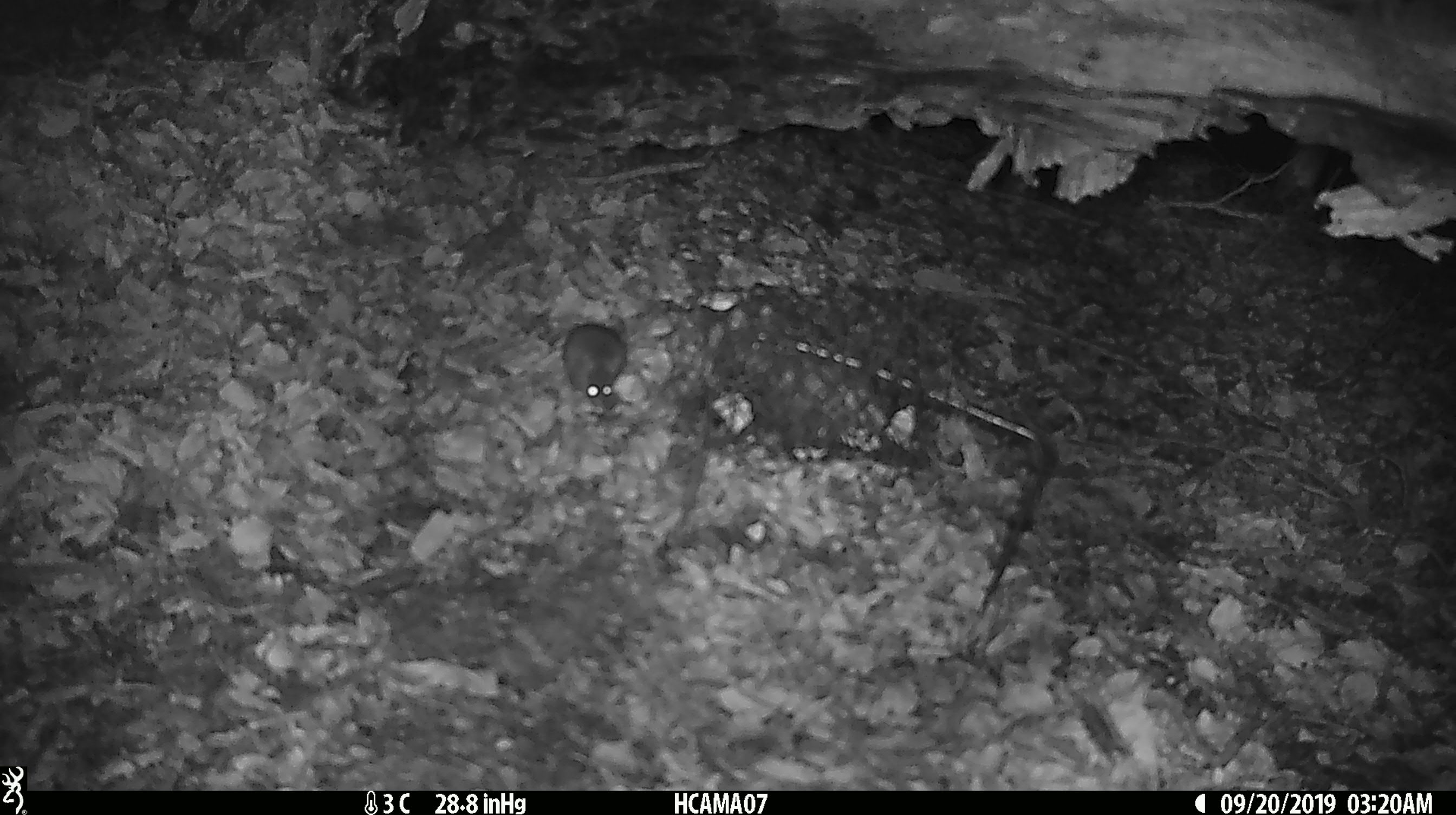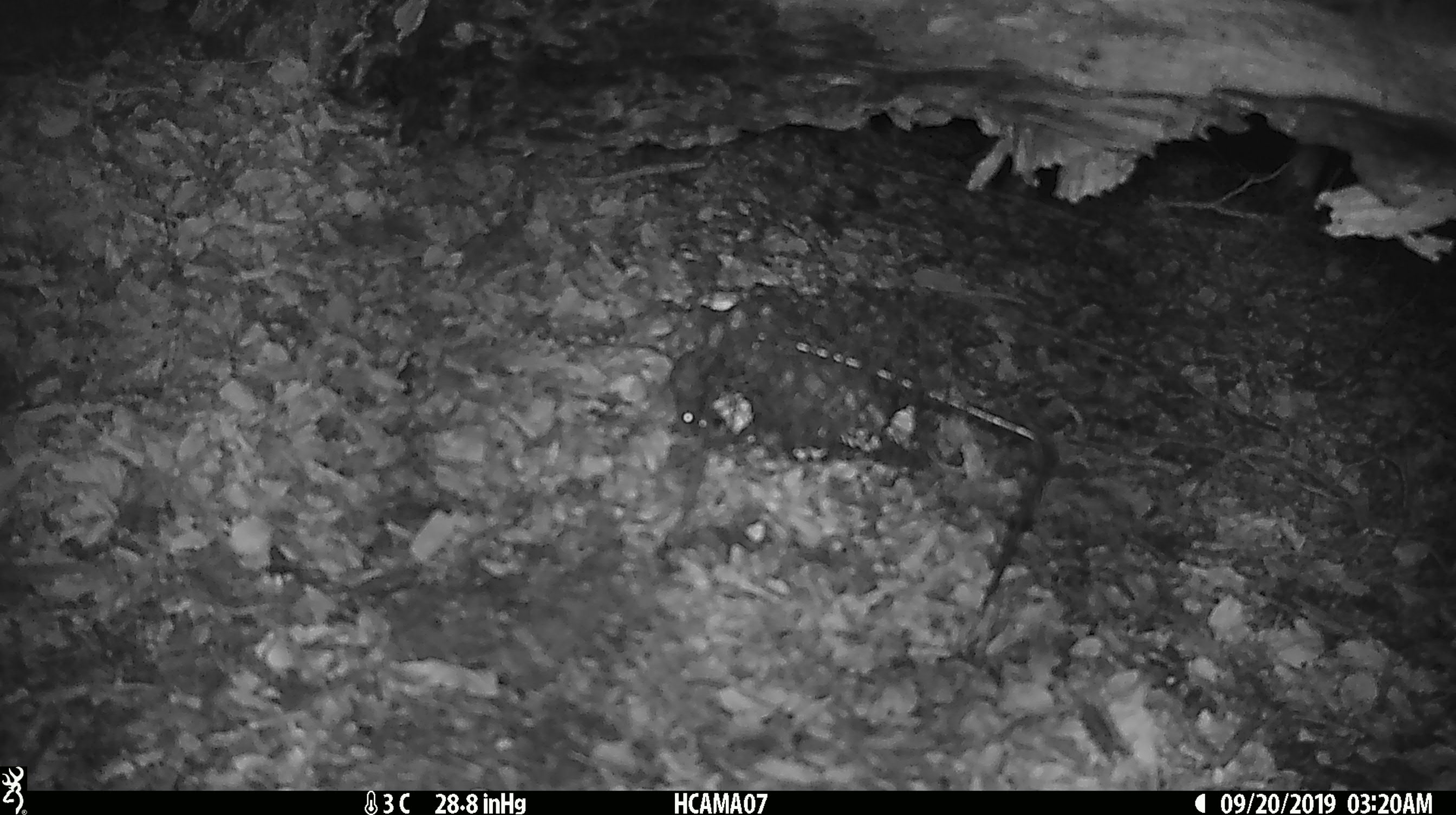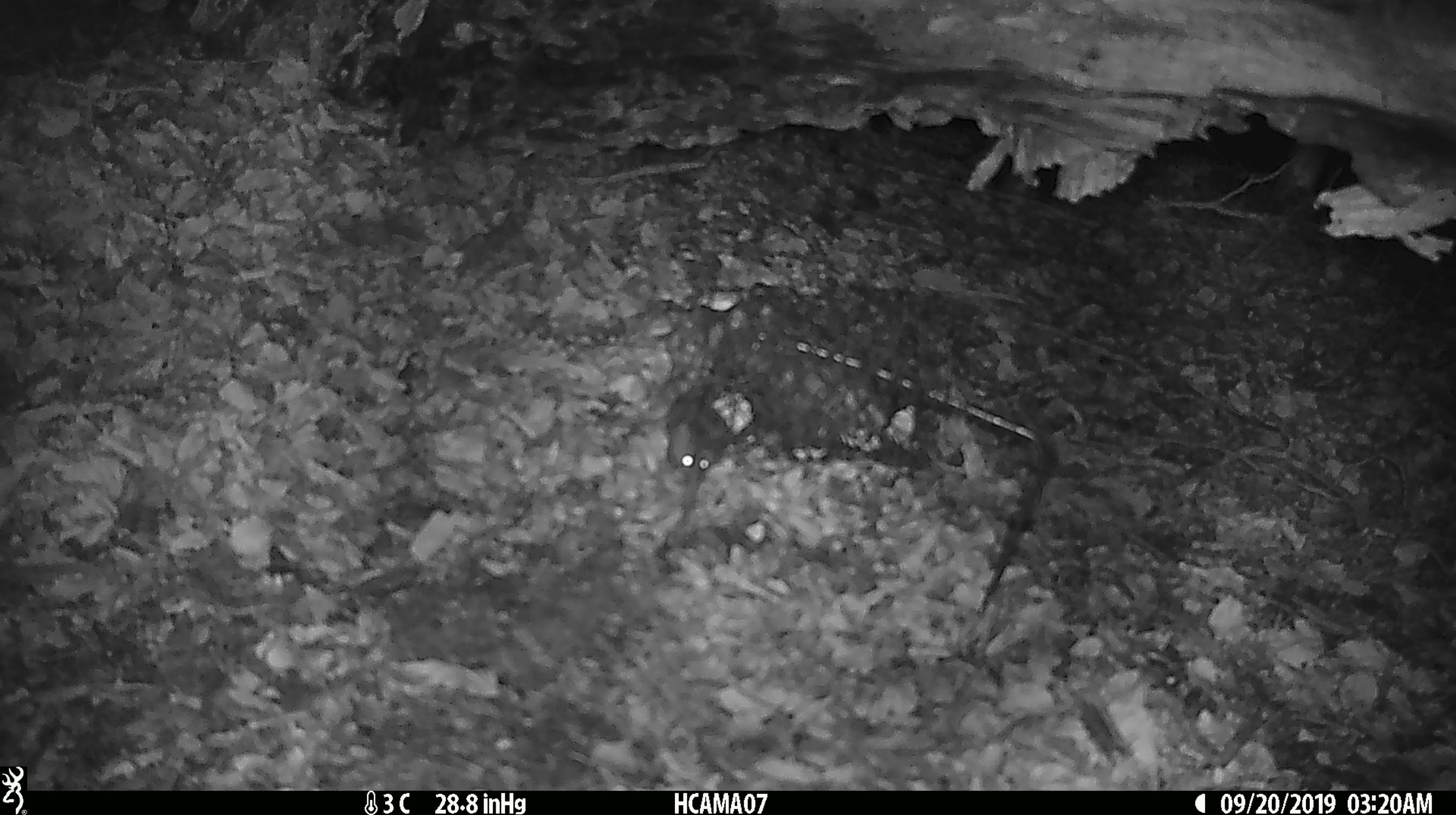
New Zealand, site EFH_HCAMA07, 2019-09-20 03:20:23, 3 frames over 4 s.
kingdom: Animalia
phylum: Chordata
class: Mammalia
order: Rodentia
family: Muridae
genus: Mus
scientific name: Mus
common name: mouse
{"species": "mouse (Mus)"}